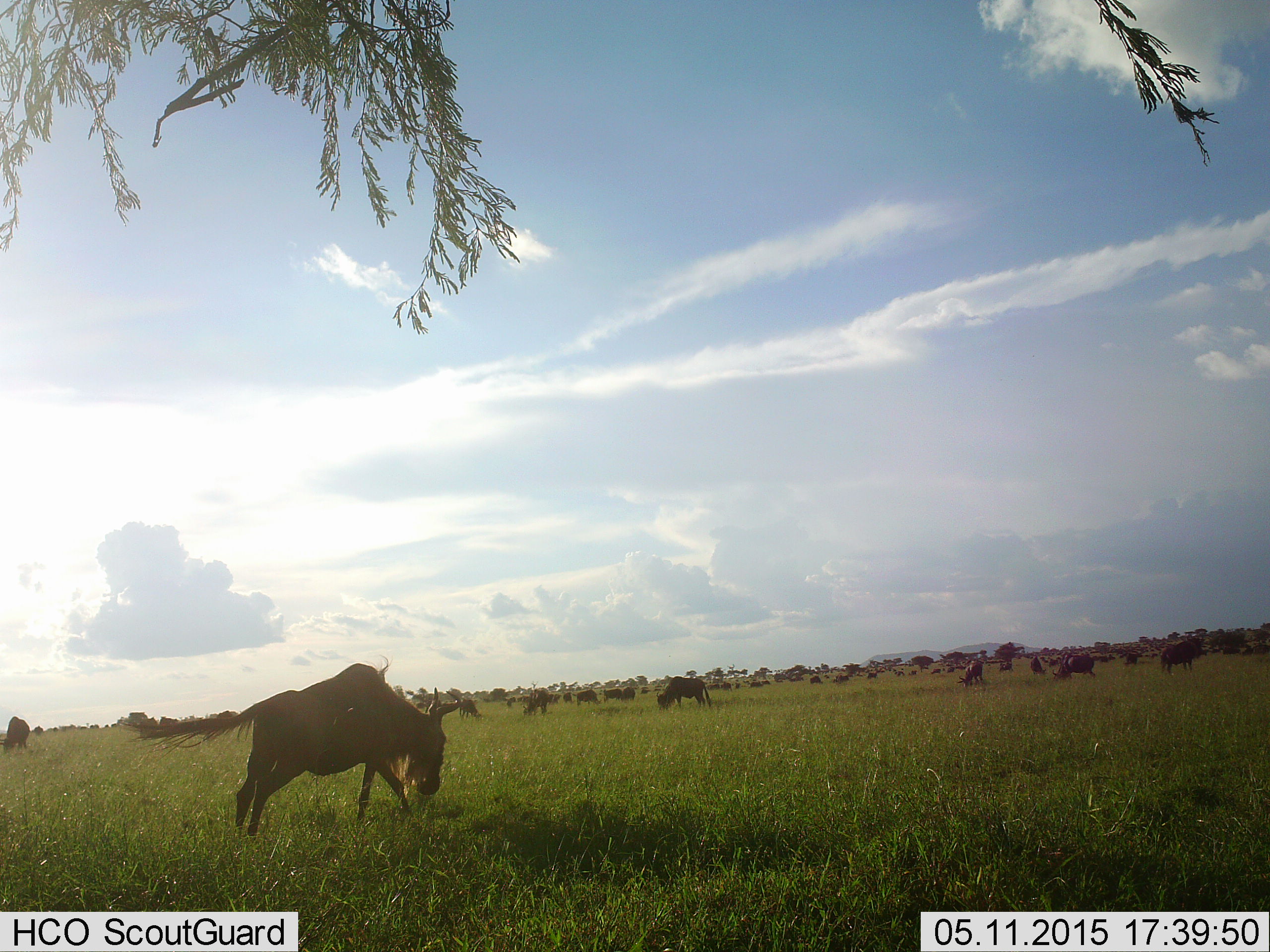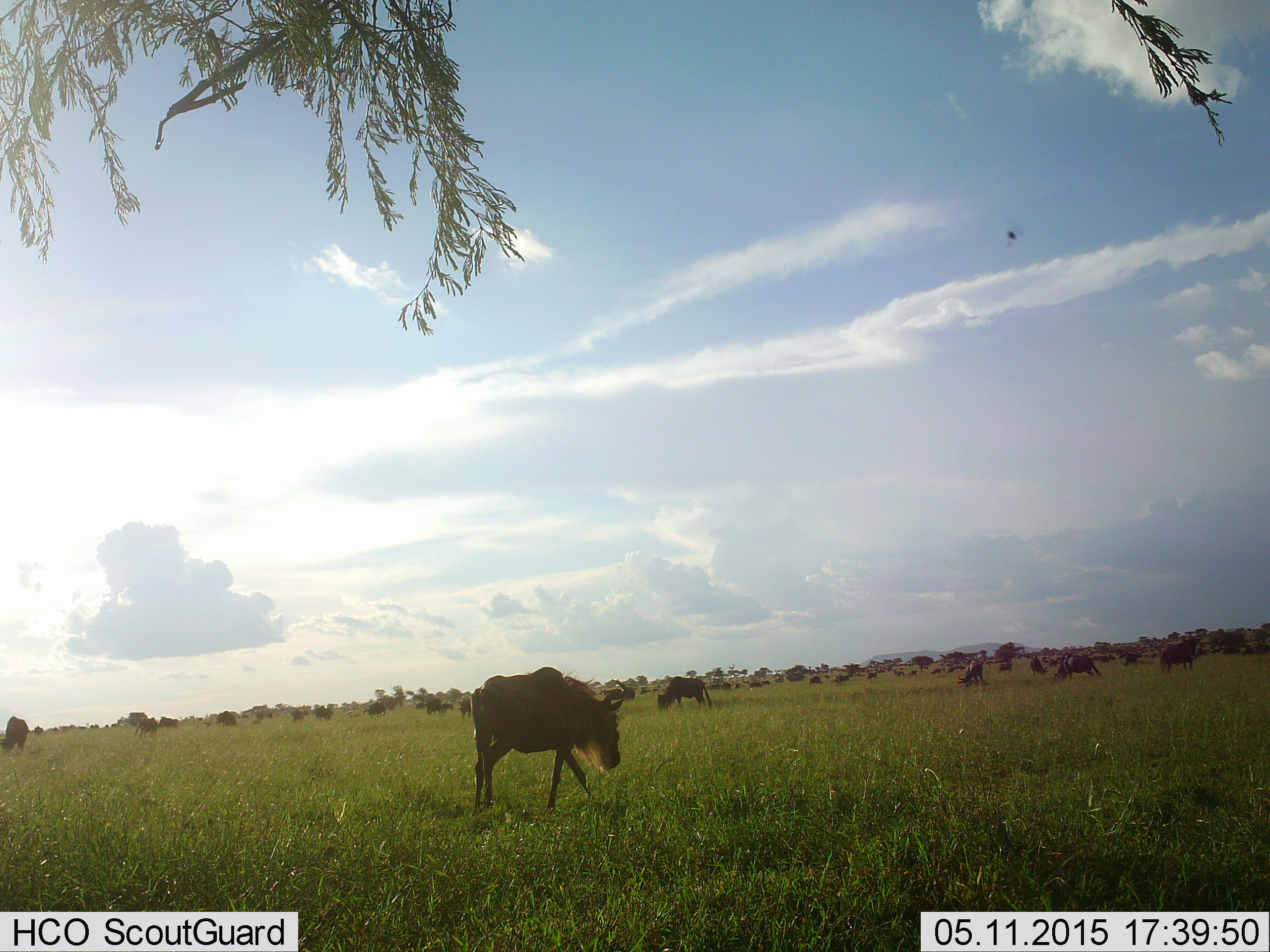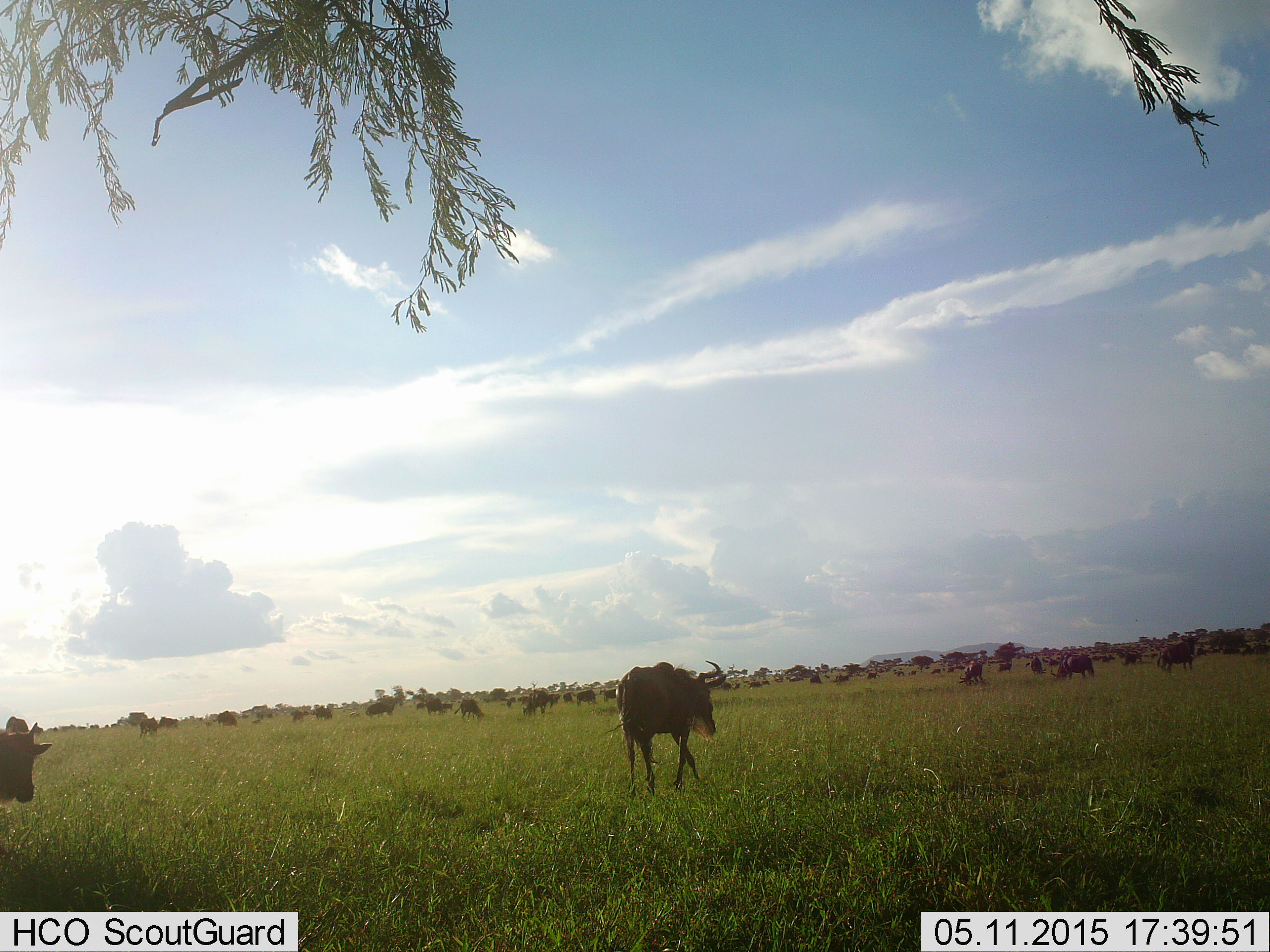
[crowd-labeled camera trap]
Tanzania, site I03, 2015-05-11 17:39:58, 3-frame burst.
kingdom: Animalia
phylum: Chordata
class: Mammalia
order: Artiodactyla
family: Bovidae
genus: Connochaetes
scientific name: Connochaetes taurinus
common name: blue wildebeest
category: wildebeest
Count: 11-50.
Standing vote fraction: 73%.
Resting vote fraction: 27%.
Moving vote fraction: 100%.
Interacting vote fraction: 0%.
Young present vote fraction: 0%.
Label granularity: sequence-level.